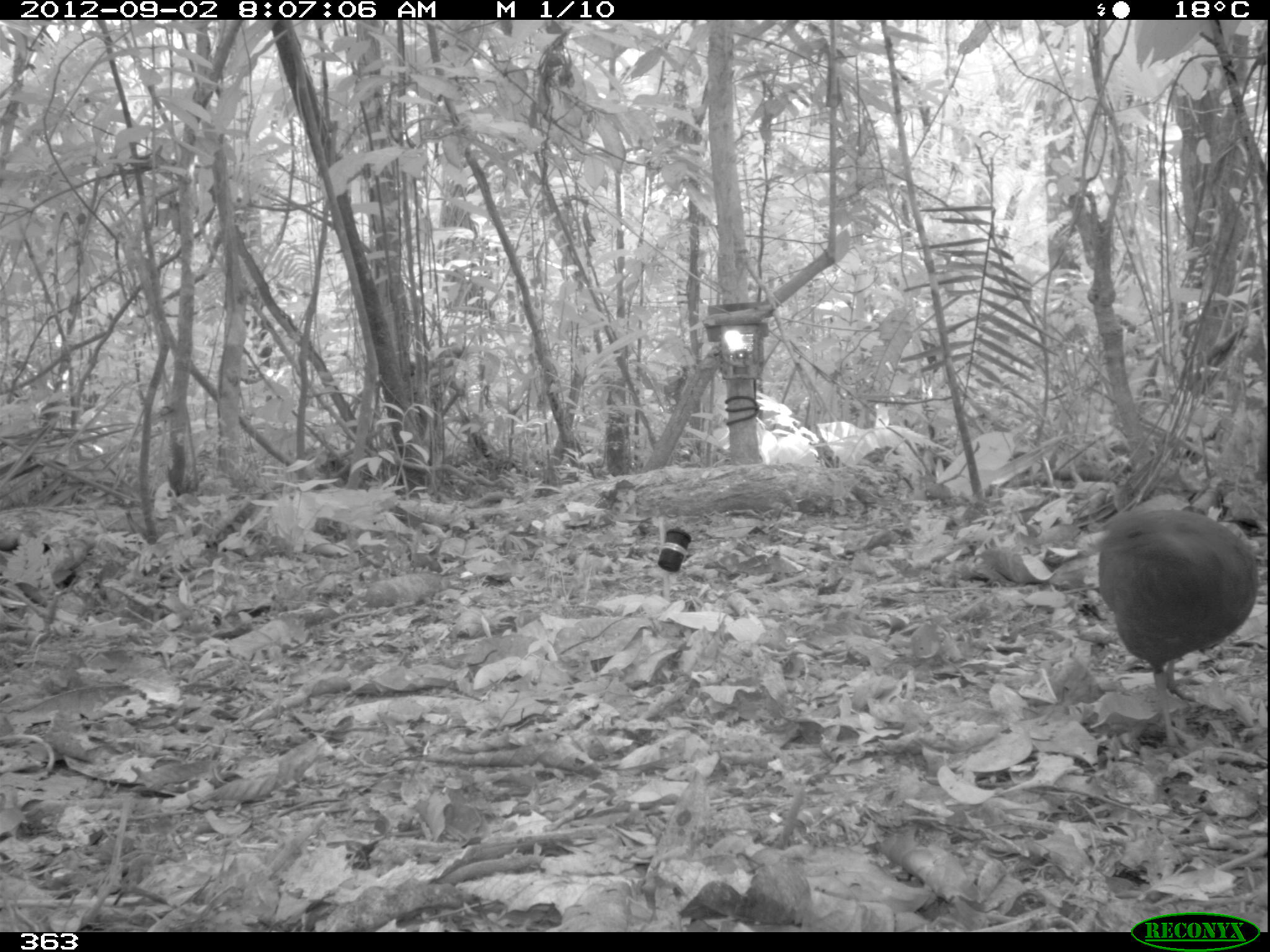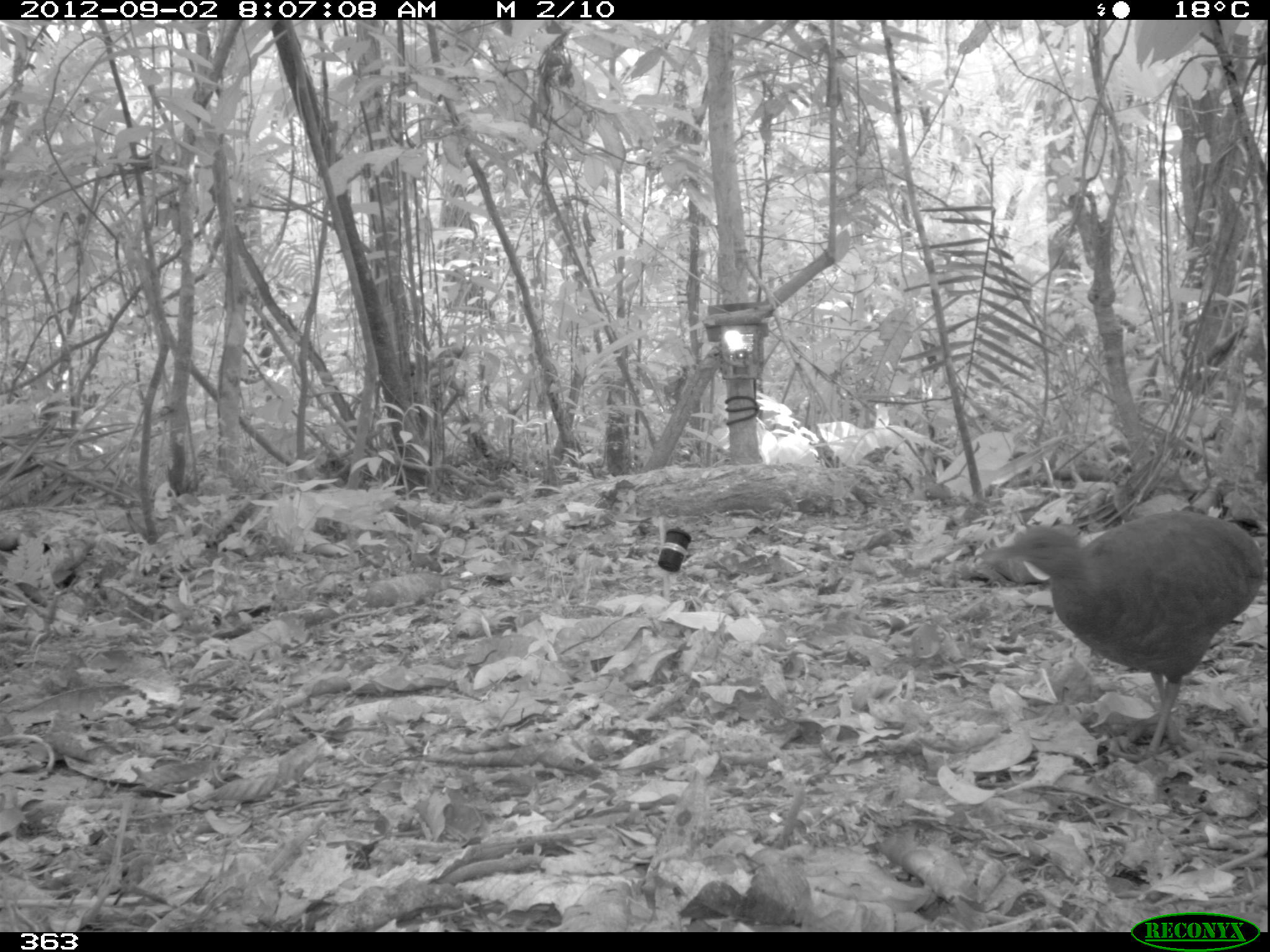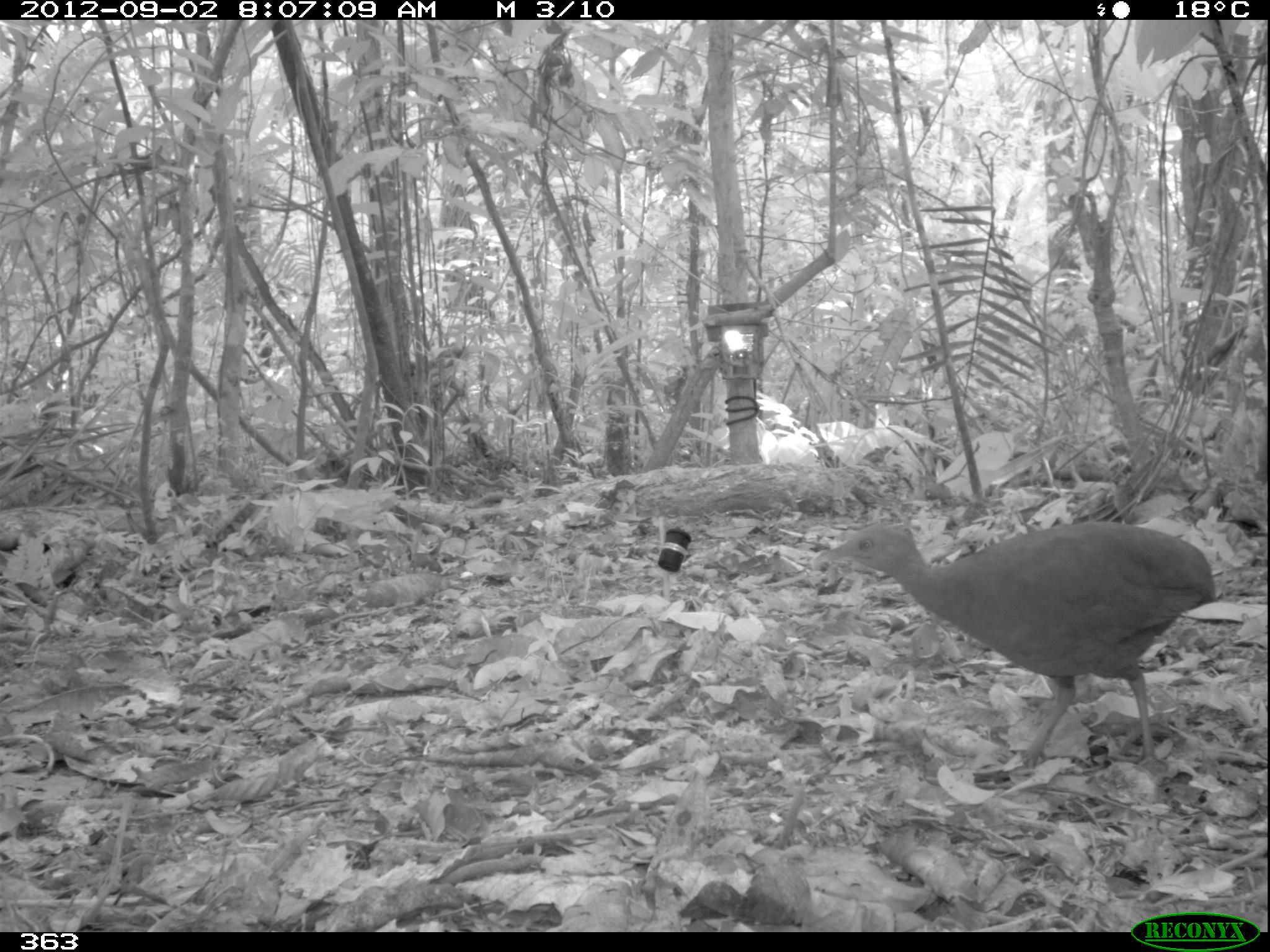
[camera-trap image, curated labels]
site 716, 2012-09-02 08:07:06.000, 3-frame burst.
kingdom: Animalia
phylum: Chordata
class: Aves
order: Galliformes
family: Phasianidae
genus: Alectoris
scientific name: Alectoris rufa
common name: red-legged partridge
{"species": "Alectoris rufa (red-legged partridge)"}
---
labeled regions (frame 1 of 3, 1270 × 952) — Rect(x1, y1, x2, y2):
alectoris rufa: Rect(1081, 508, 1259, 762)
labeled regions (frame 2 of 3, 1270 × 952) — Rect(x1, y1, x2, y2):
alectoris rufa: Rect(982, 506, 1265, 766)